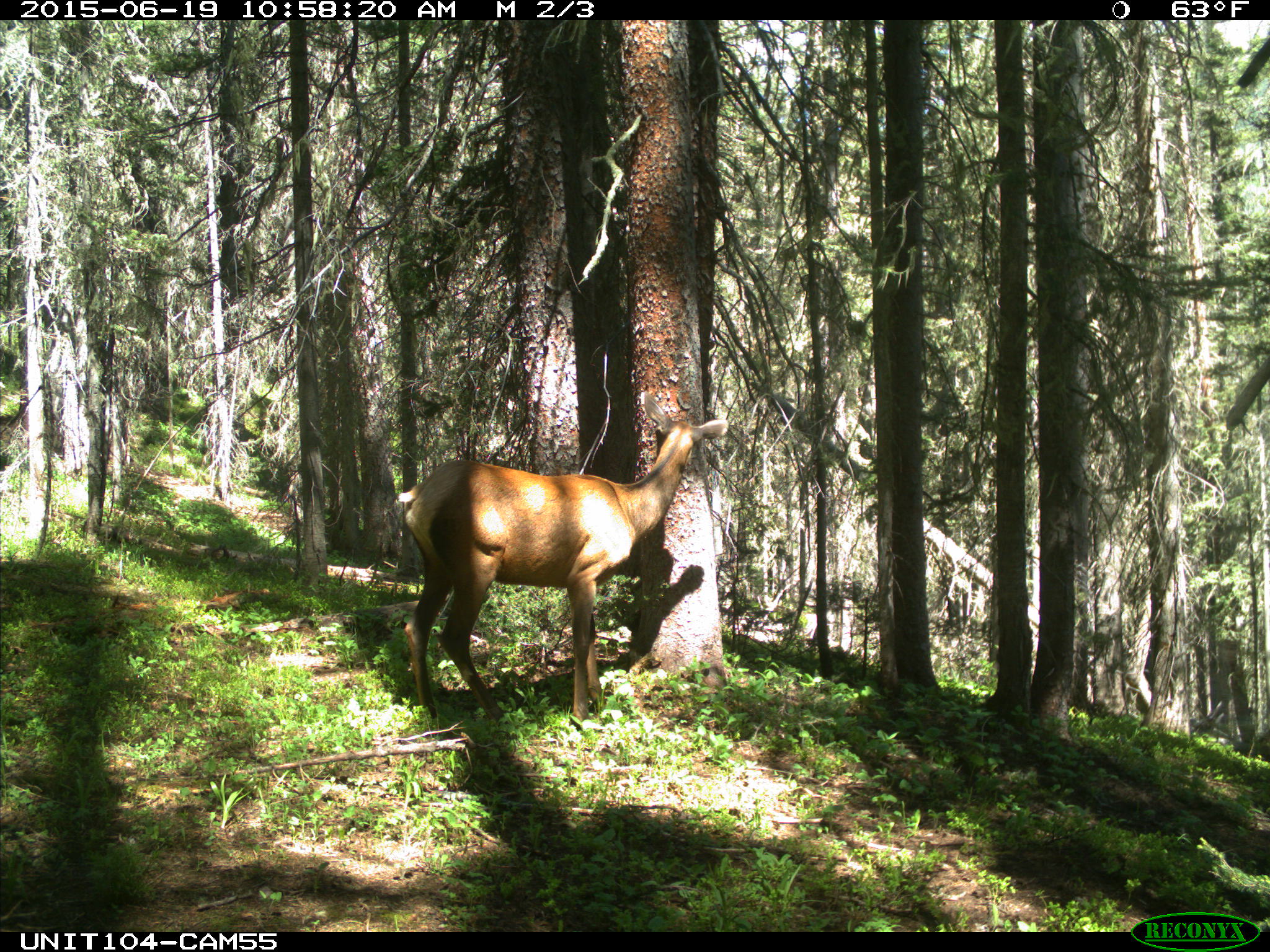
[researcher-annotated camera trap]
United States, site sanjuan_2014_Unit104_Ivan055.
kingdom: Animalia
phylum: Chordata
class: Mammalia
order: Artiodactyla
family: Cervidae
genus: Cervus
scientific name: Cervus elaphus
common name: red deer